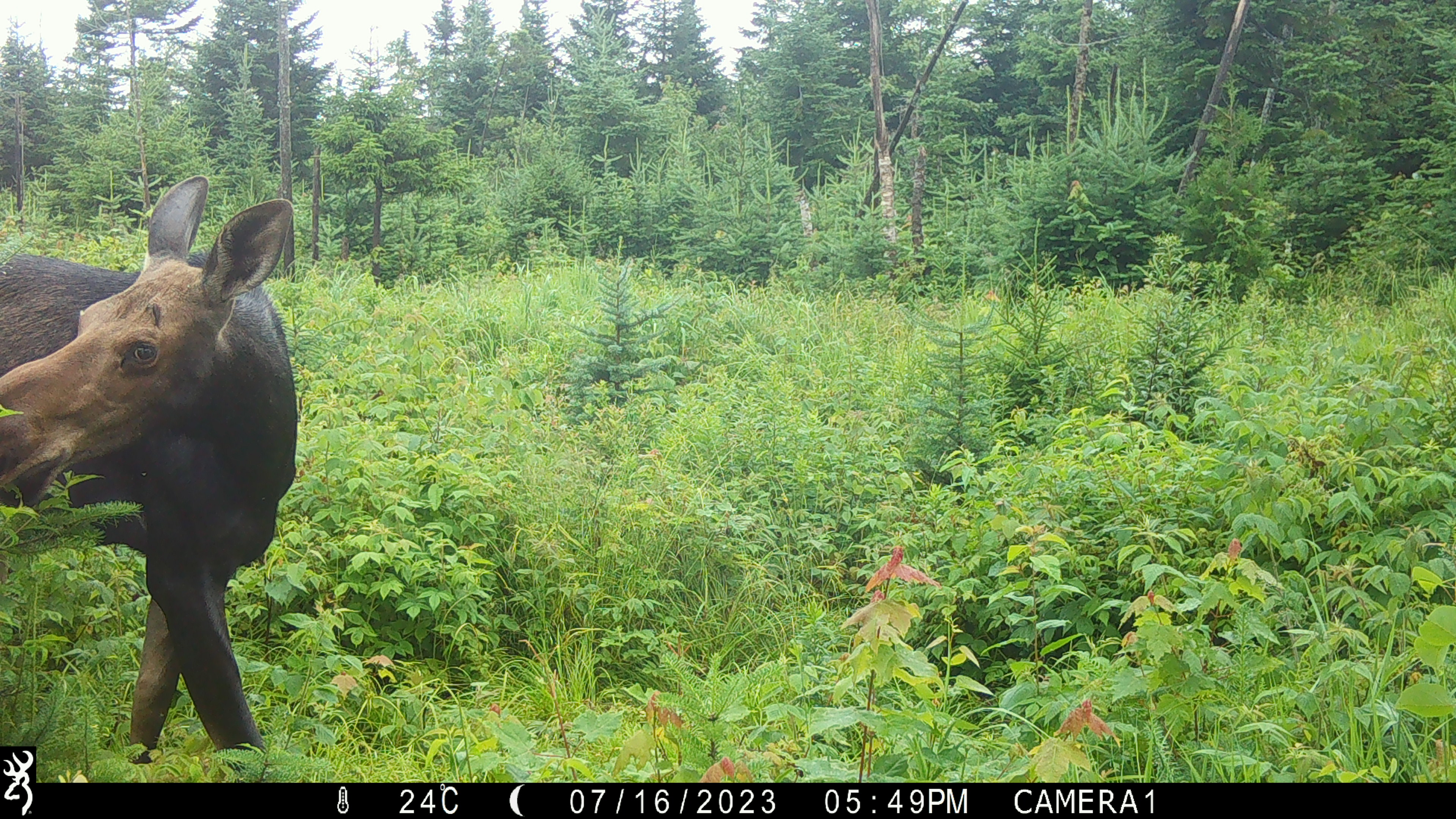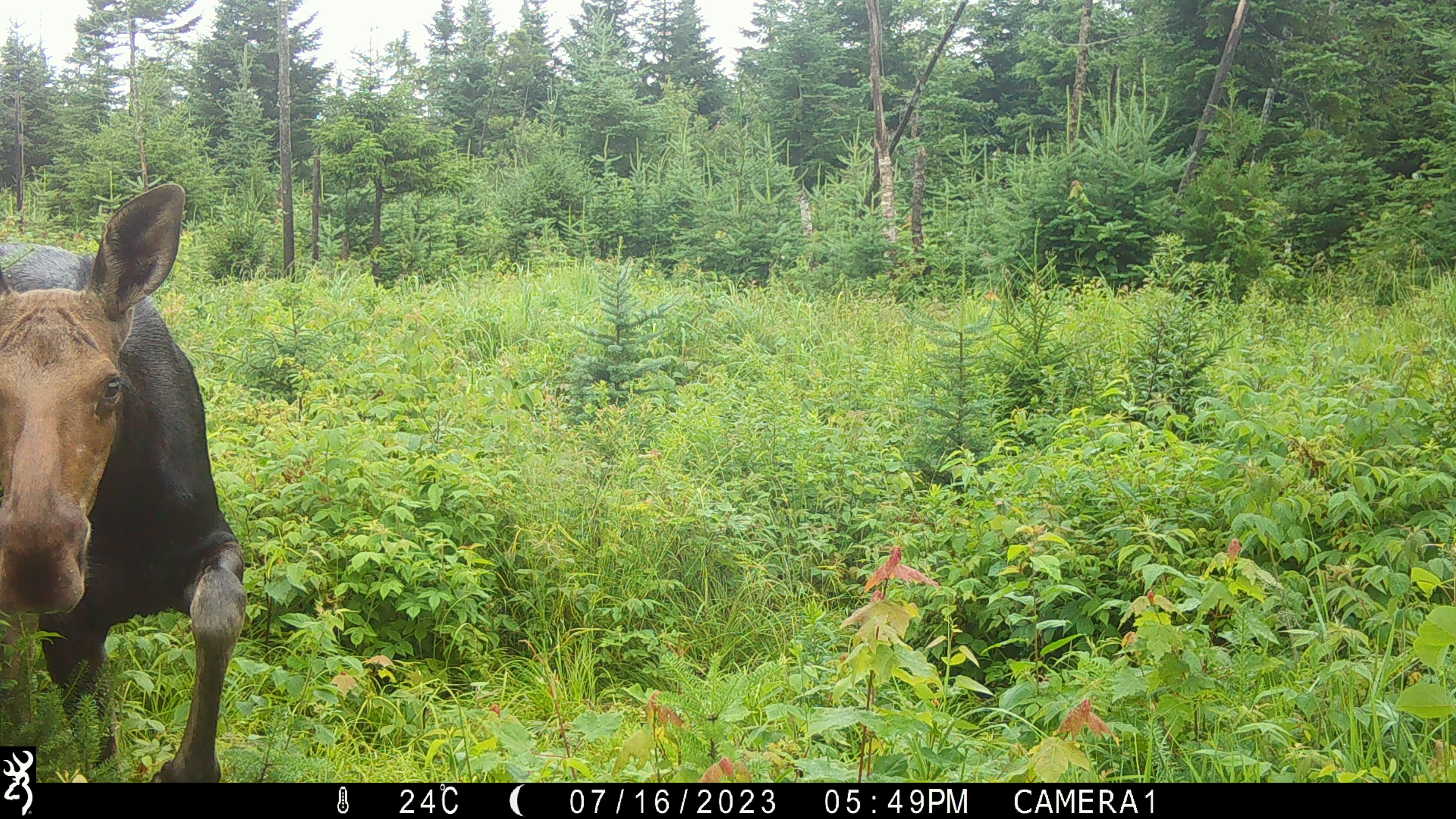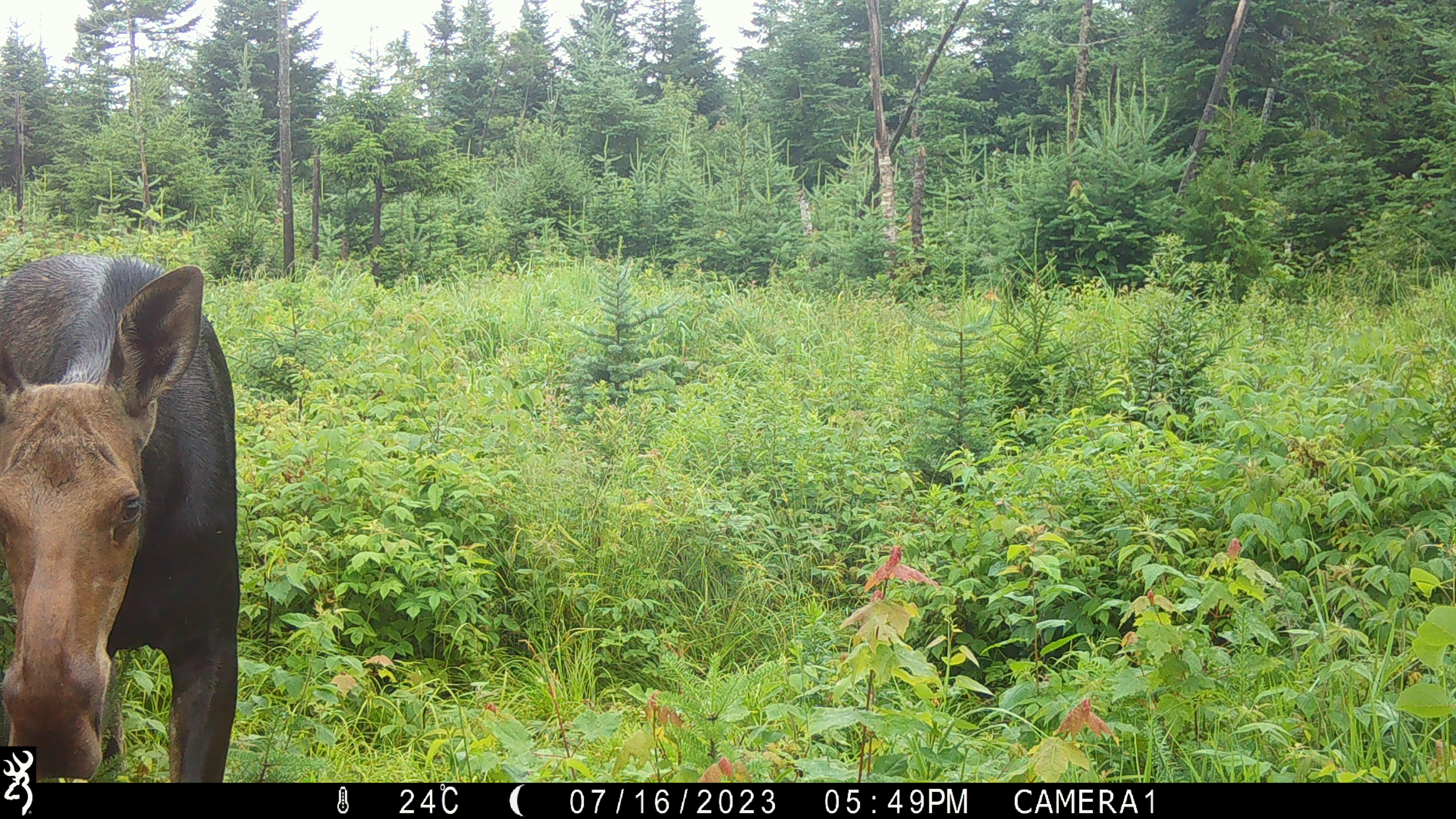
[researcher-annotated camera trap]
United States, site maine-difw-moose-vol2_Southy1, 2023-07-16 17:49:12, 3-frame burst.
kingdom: Animalia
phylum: Chordata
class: Mammalia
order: Artiodactyla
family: Cervidae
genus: Alces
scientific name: Alces alces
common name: moose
Moose (Alces alces).